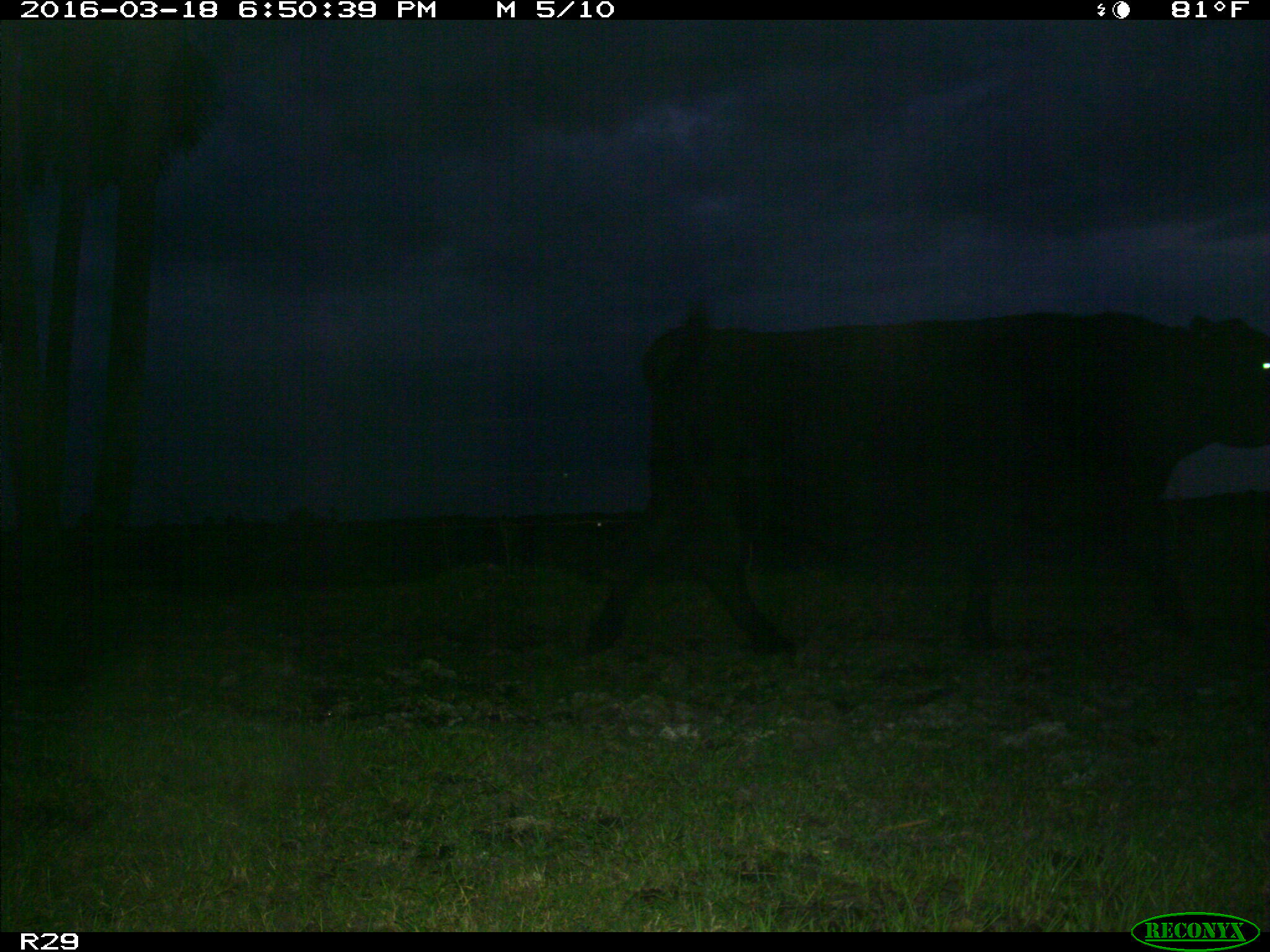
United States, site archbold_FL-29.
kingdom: Animalia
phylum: Chordata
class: Mammalia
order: Artiodactyla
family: Bovidae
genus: Bos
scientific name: Bos taurus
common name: domestic cow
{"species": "Bos taurus (domestic cow)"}